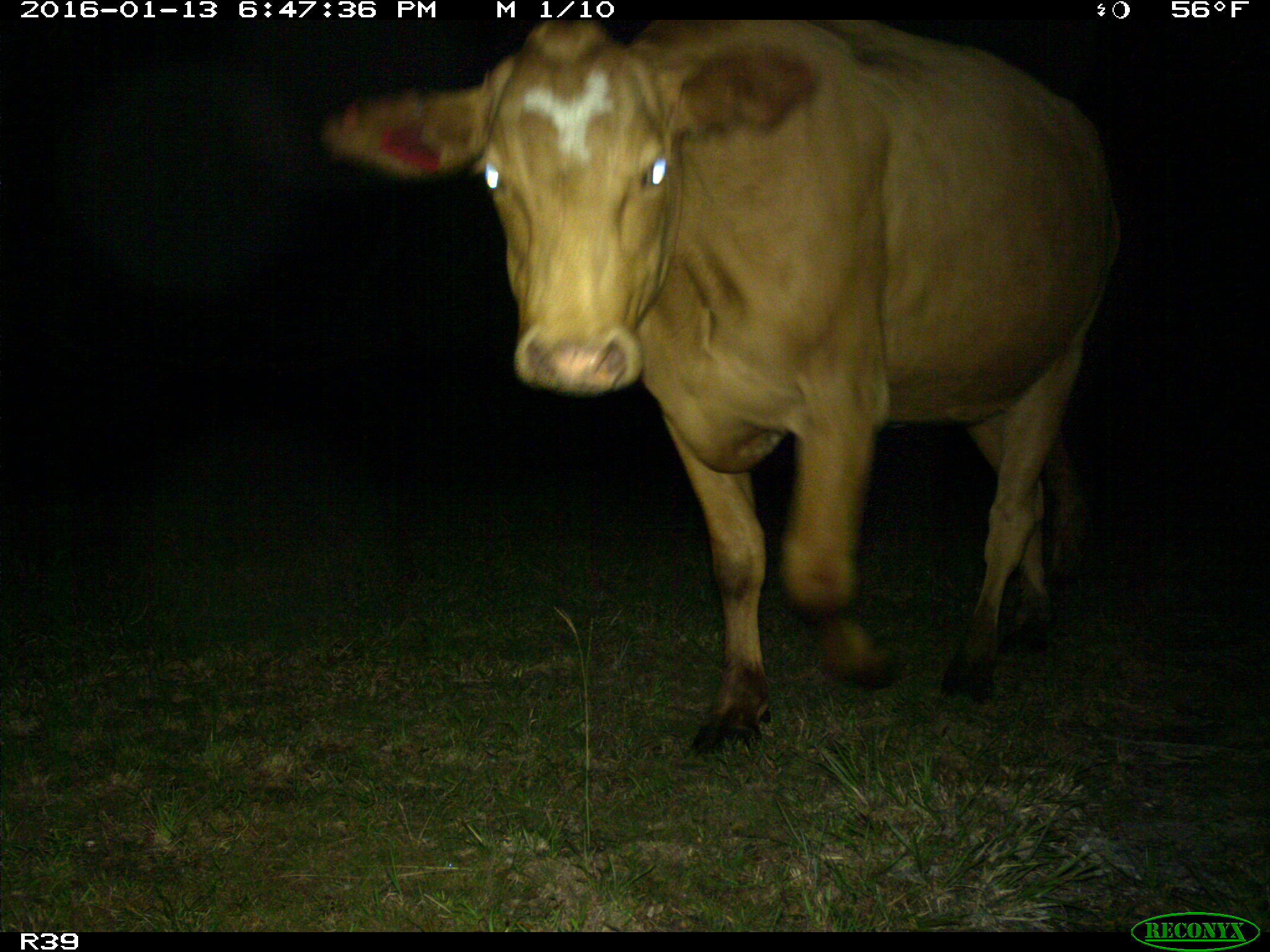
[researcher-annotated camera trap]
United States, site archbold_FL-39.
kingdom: Animalia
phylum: Chordata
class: Mammalia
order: Artiodactyla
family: Bovidae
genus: Bos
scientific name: Bos taurus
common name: domestic cow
Bos taurus (domestic cow).